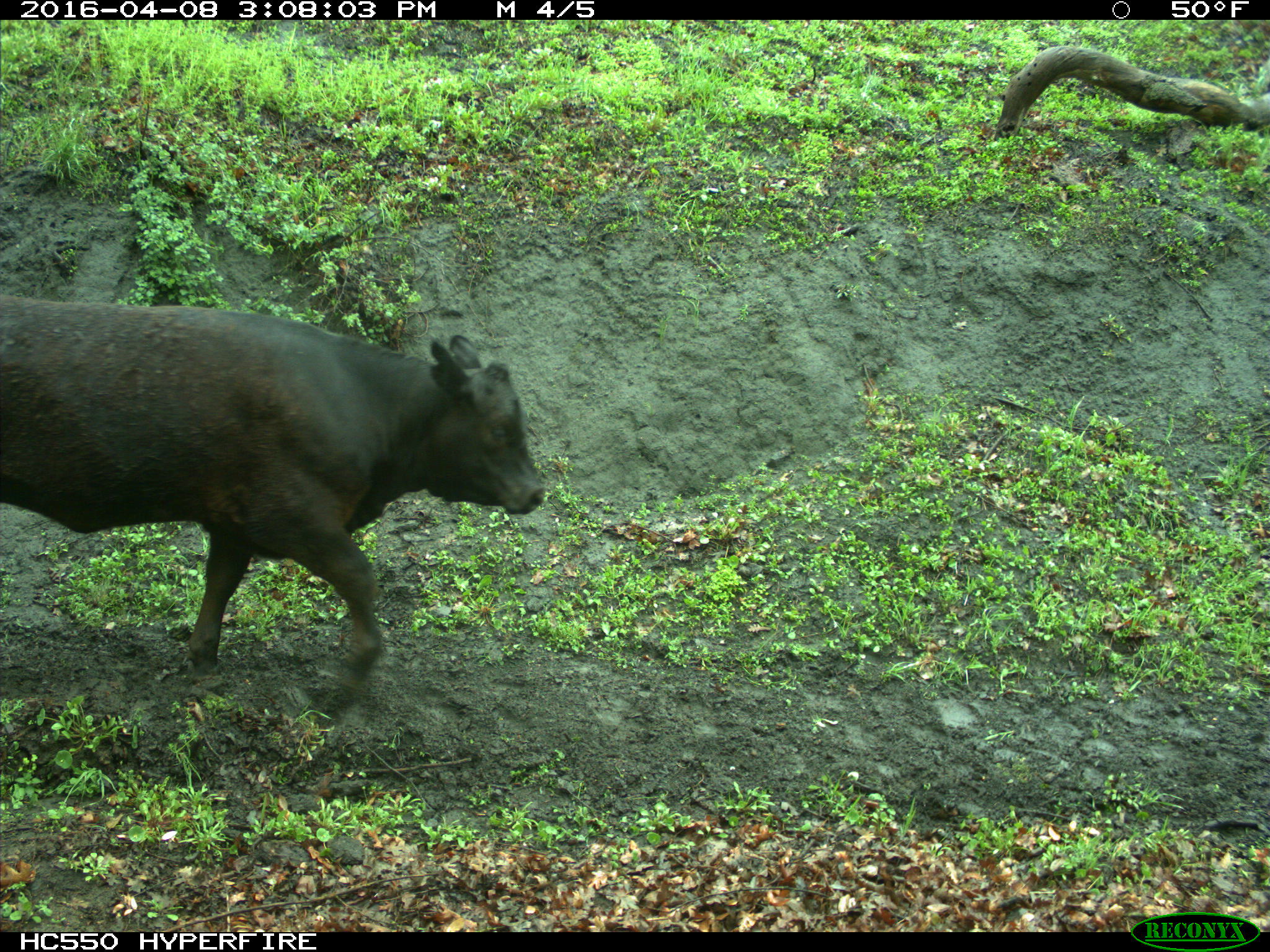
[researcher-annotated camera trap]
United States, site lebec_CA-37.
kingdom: Animalia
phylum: Chordata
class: Mammalia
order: Artiodactyla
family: Bovidae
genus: Bos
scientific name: Bos taurus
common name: domestic cow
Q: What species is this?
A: Bos taurus (domestic cow).